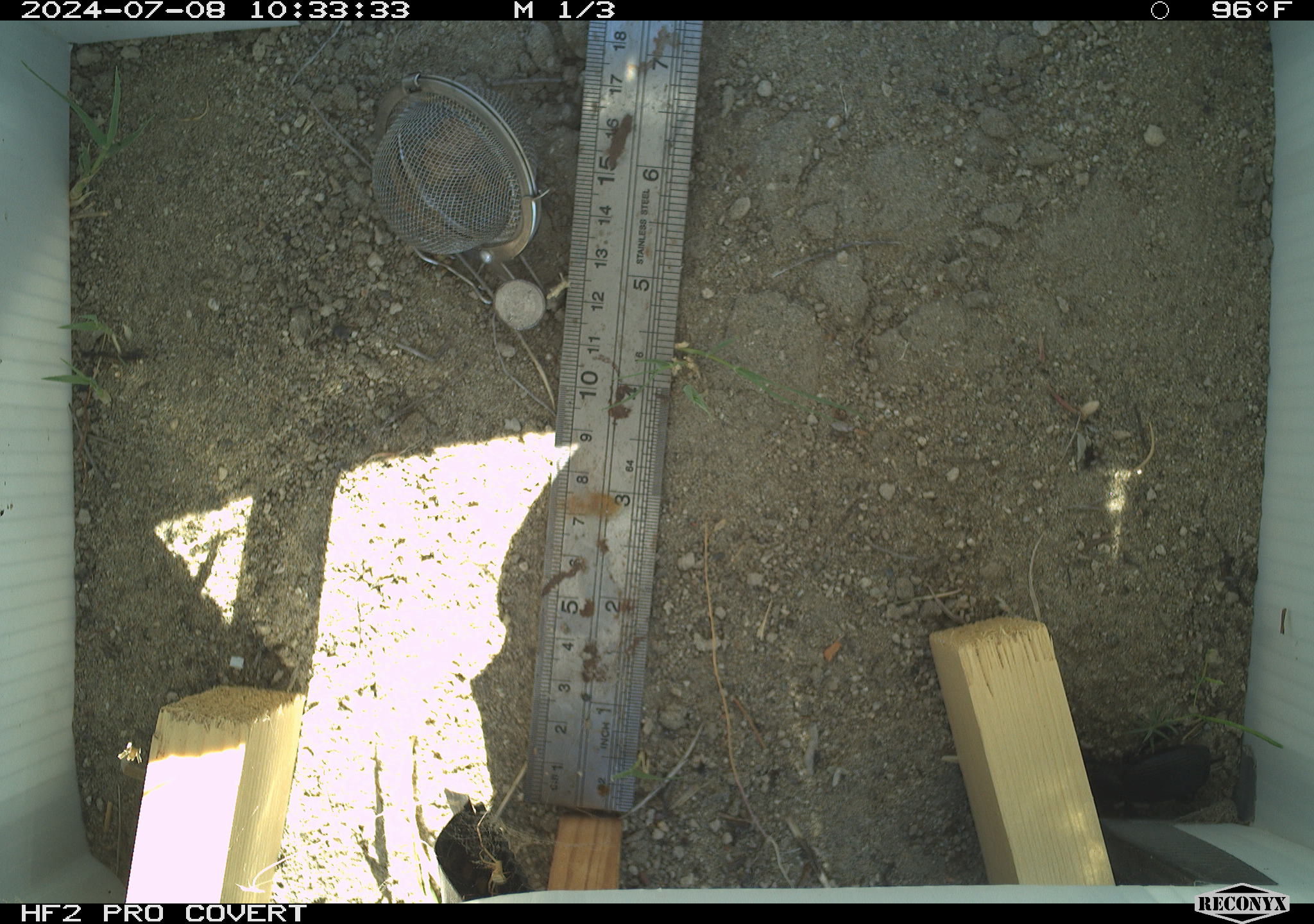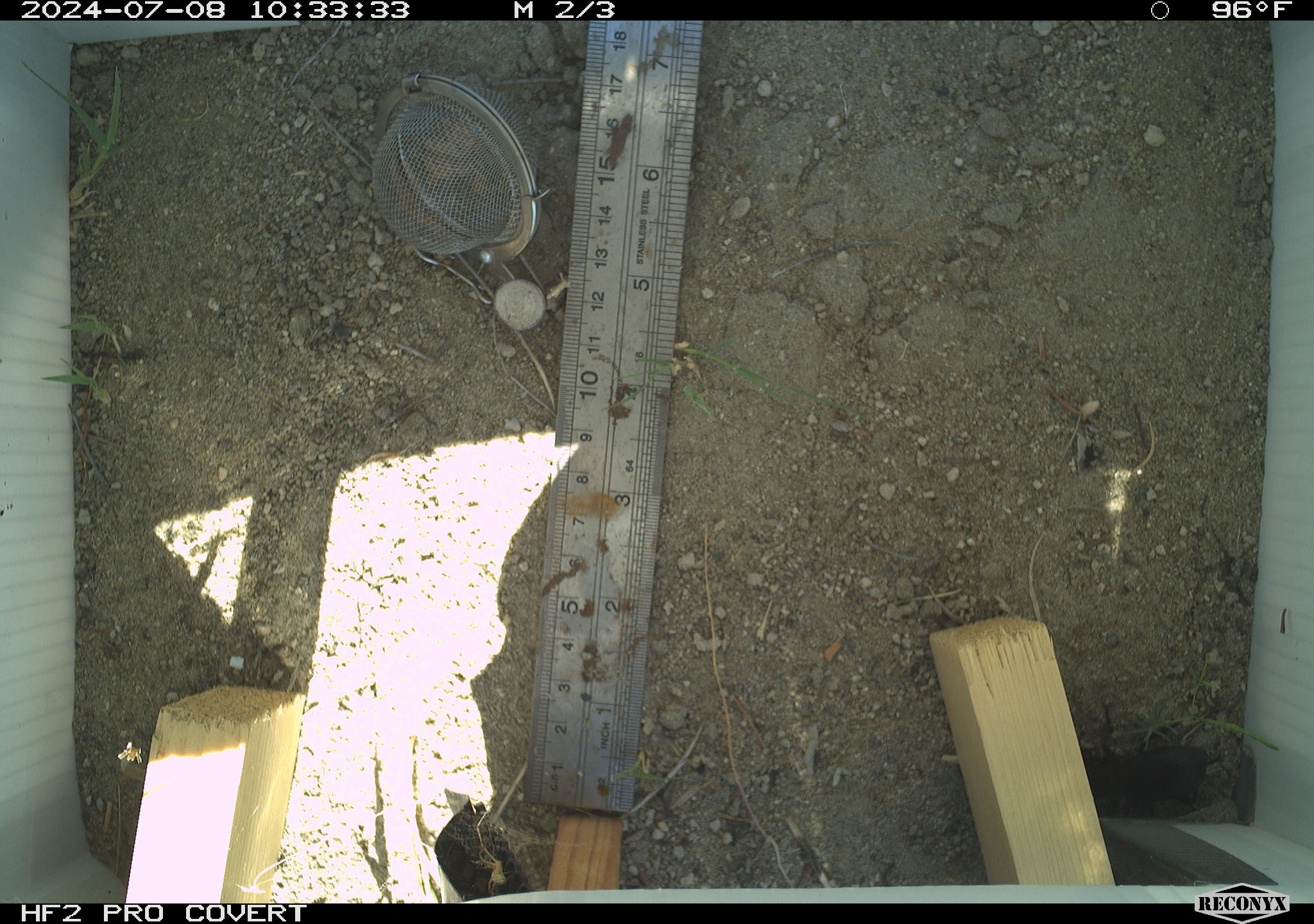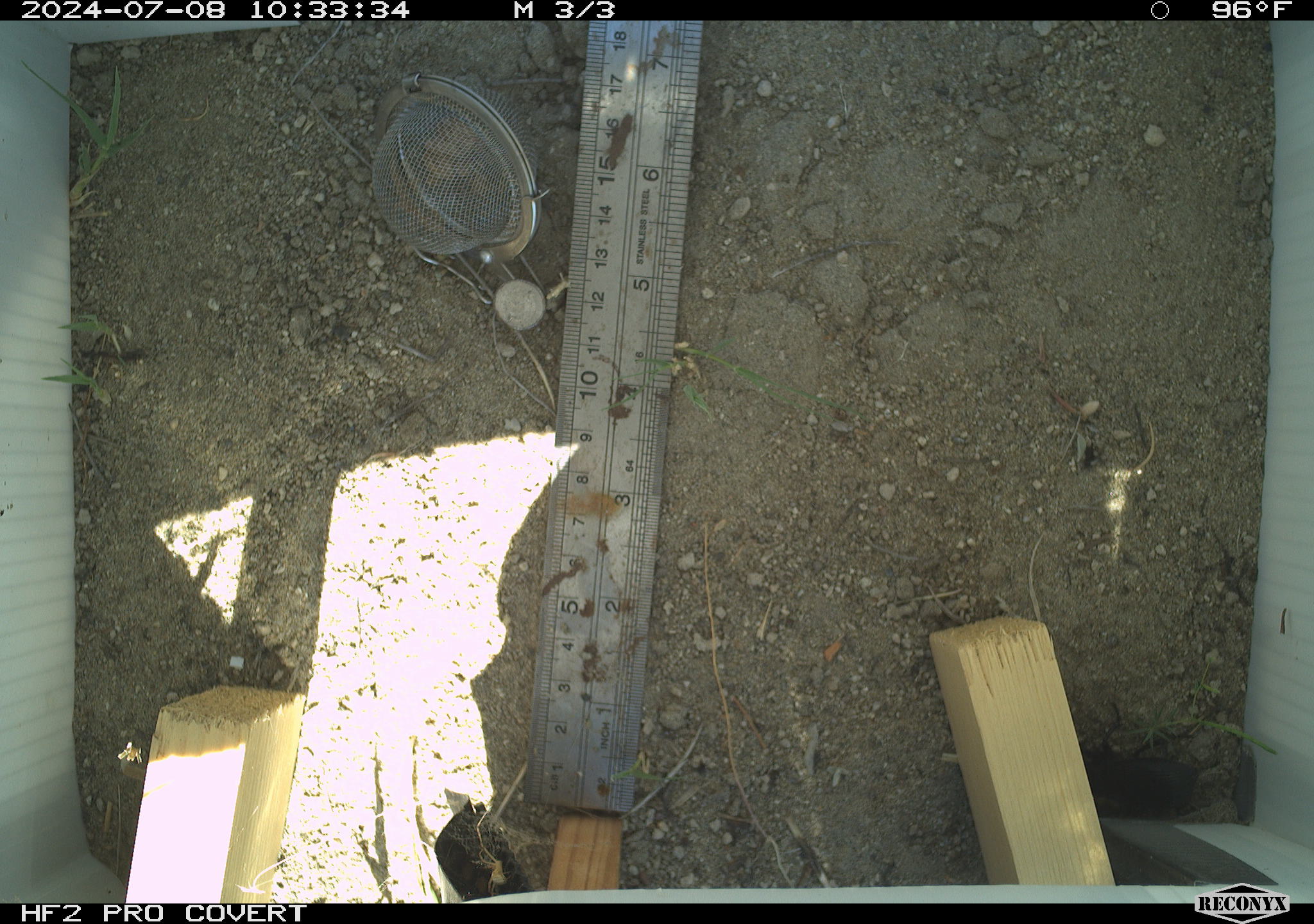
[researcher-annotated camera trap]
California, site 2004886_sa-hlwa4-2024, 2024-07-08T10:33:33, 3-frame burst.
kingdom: Animalia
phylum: Arthropoda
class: Insecta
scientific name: Insecta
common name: insect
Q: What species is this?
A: Insect (Insecta).